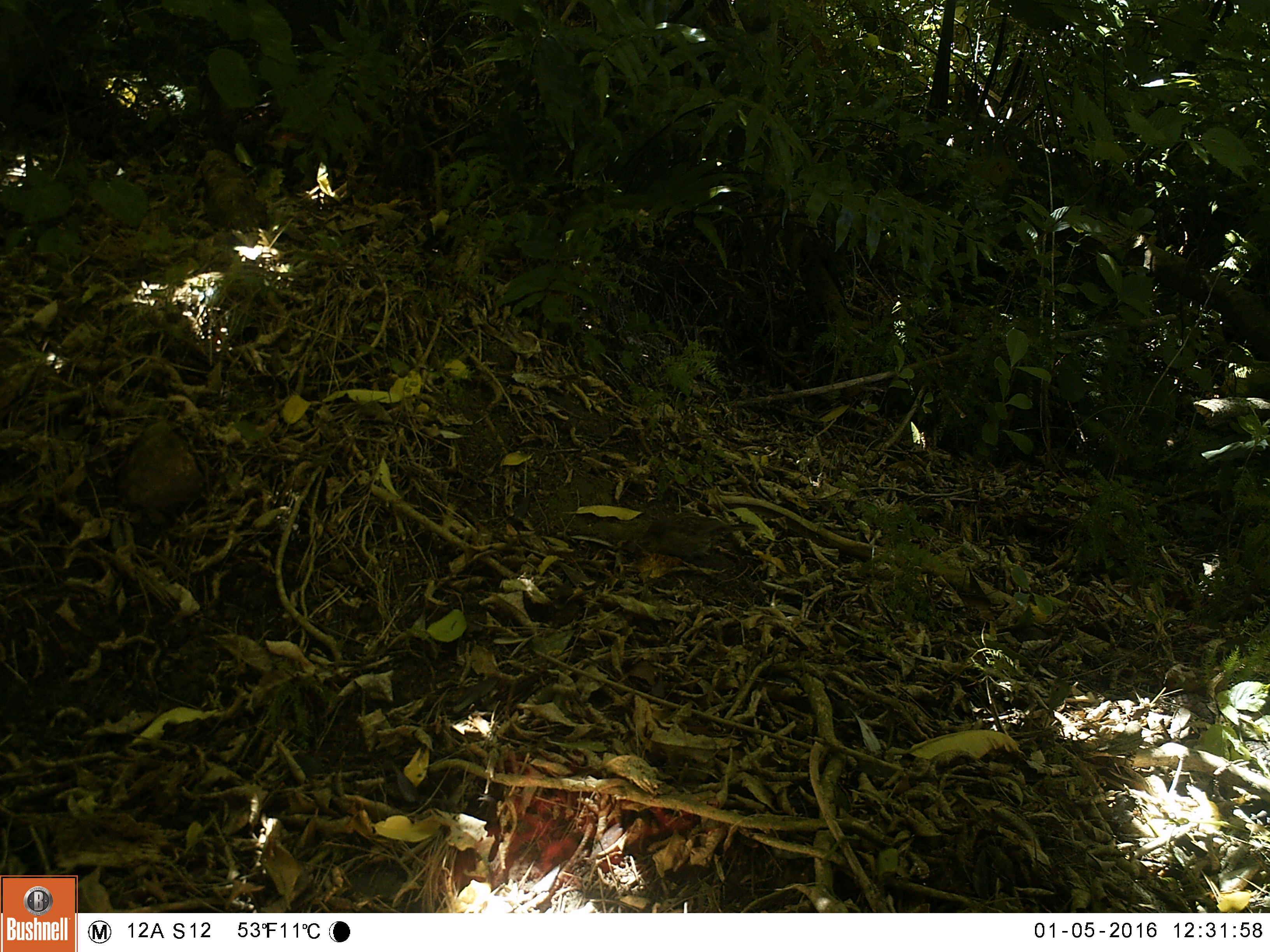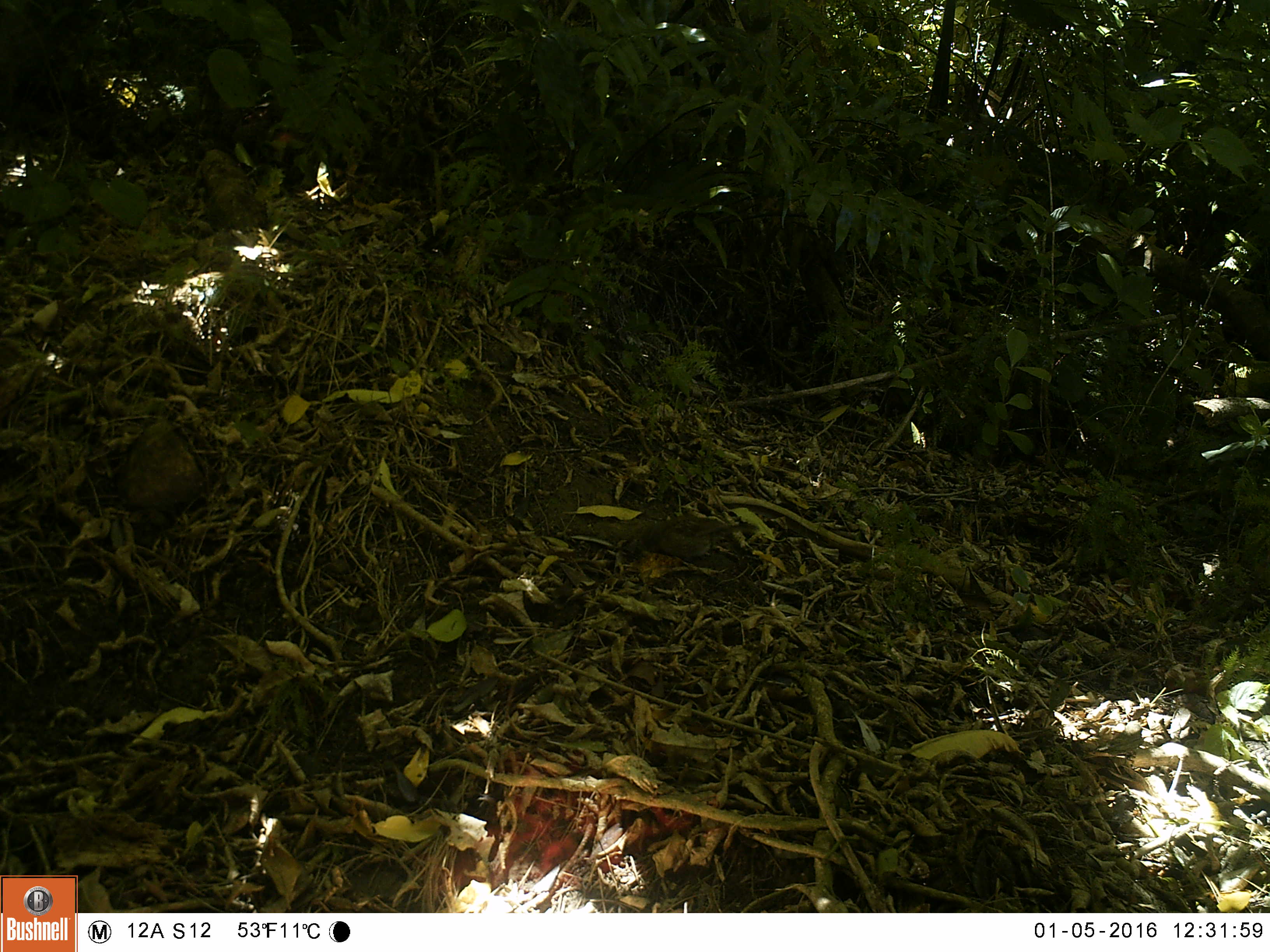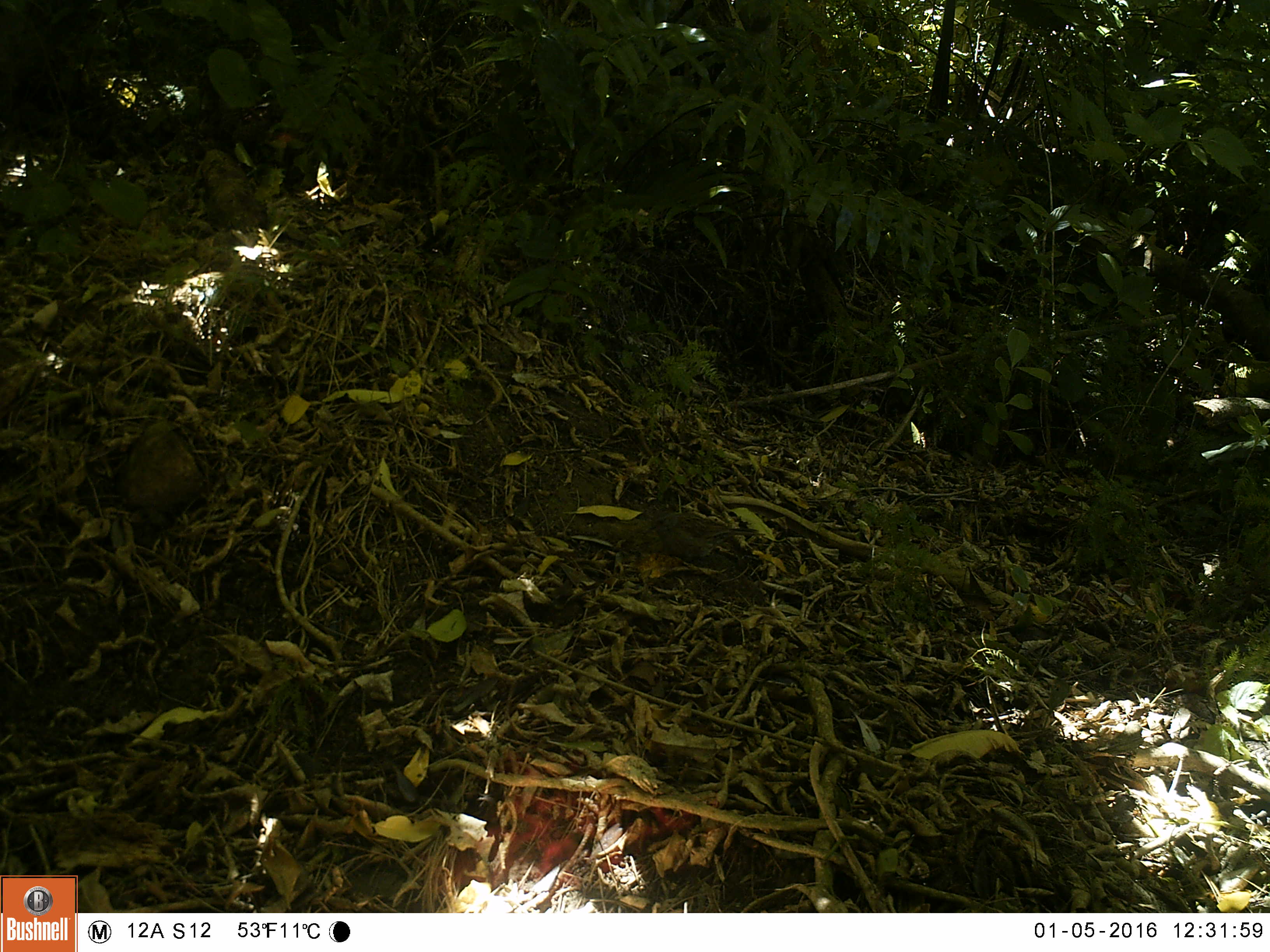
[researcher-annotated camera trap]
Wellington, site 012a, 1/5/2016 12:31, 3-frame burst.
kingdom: Animalia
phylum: Chordata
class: Aves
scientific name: Aves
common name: bird